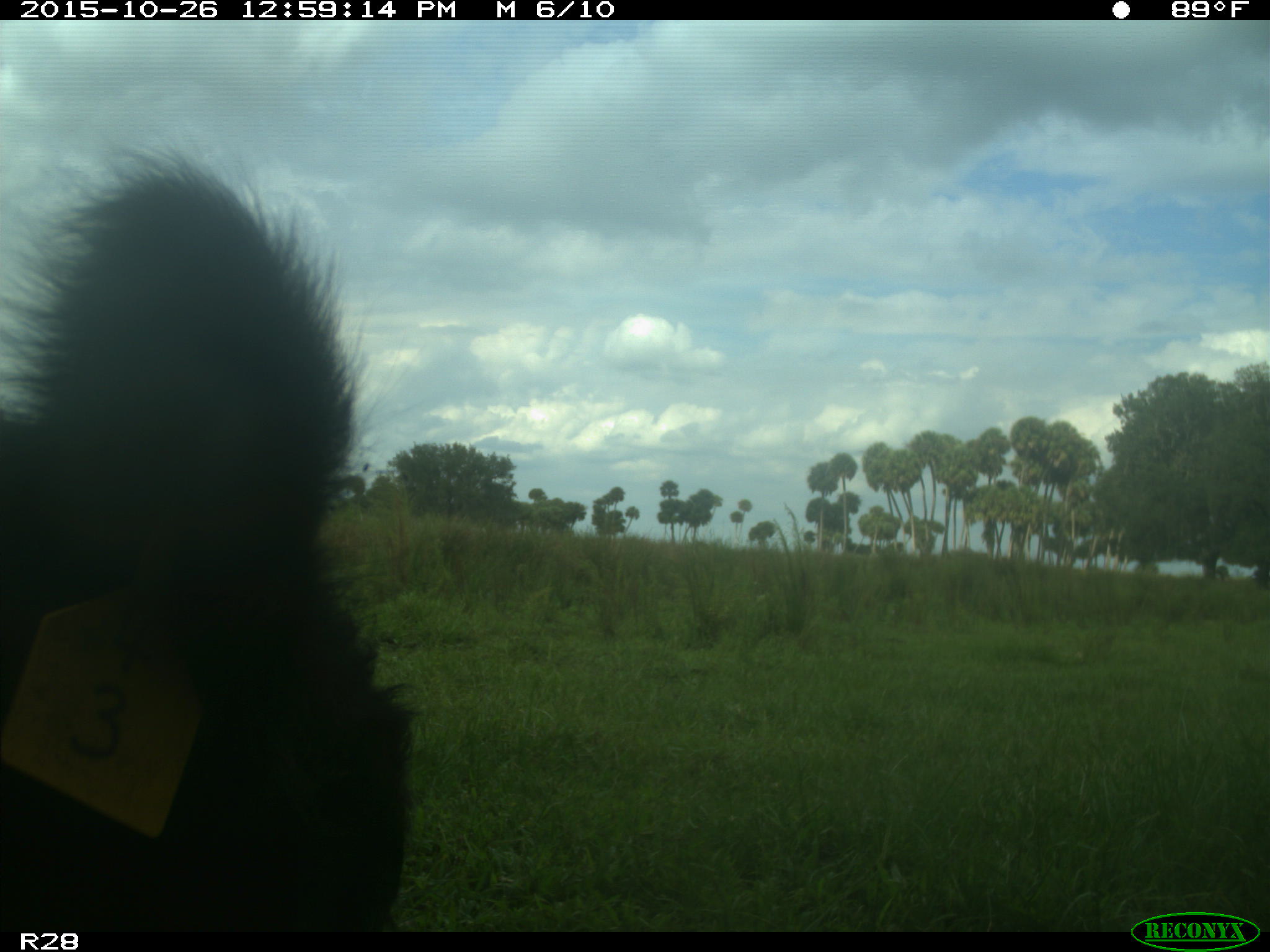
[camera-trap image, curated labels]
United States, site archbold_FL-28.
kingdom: Animalia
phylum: Chordata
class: Mammalia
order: Artiodactyla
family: Bovidae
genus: Bos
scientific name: Bos taurus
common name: domestic cow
Bos taurus (domestic cow).